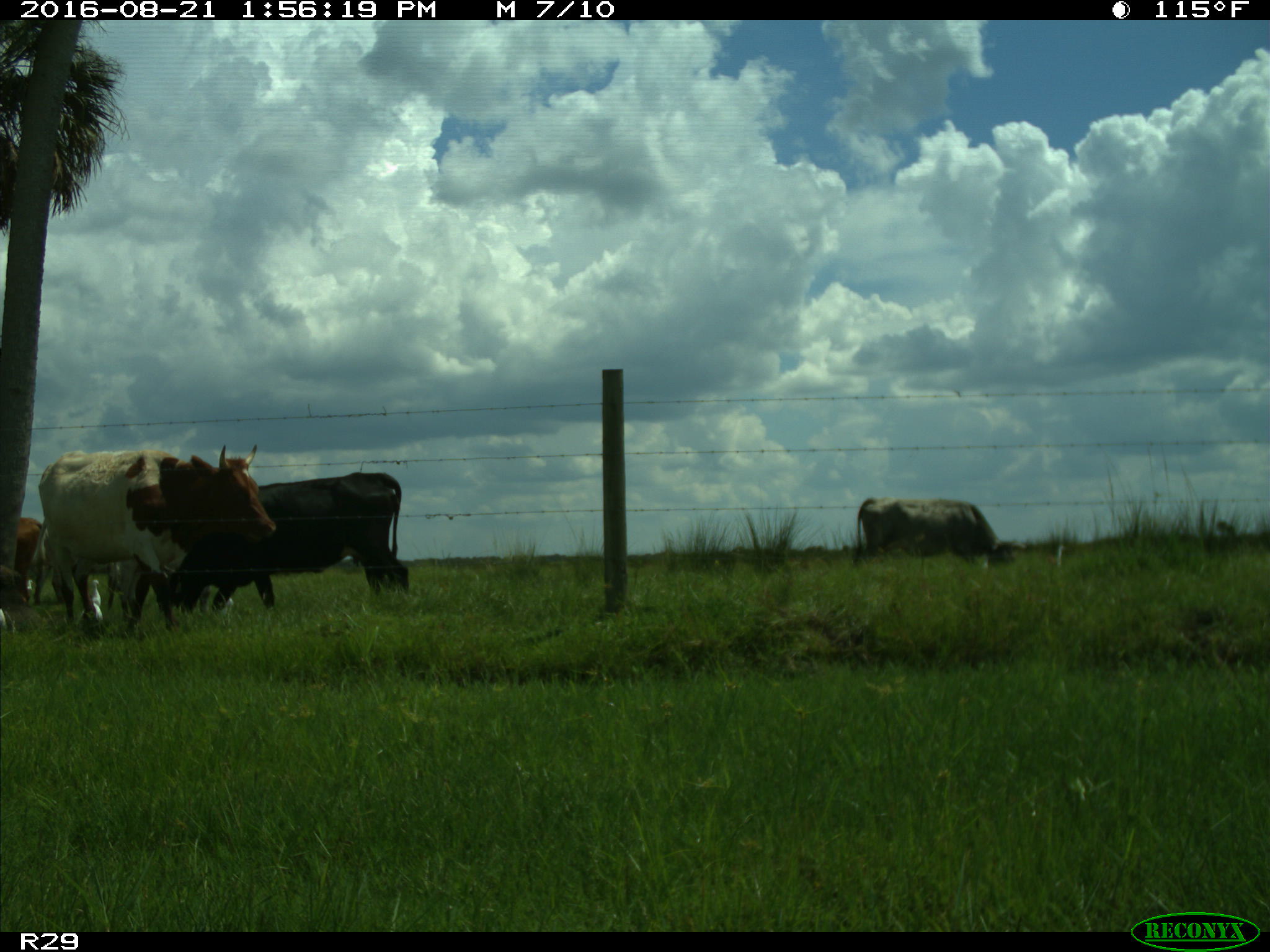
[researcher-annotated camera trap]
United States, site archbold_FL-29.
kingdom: Animalia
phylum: Chordata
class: Mammalia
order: Artiodactyla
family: Bovidae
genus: Bos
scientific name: Bos taurus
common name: domestic cow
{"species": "Bos taurus (domestic cow)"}